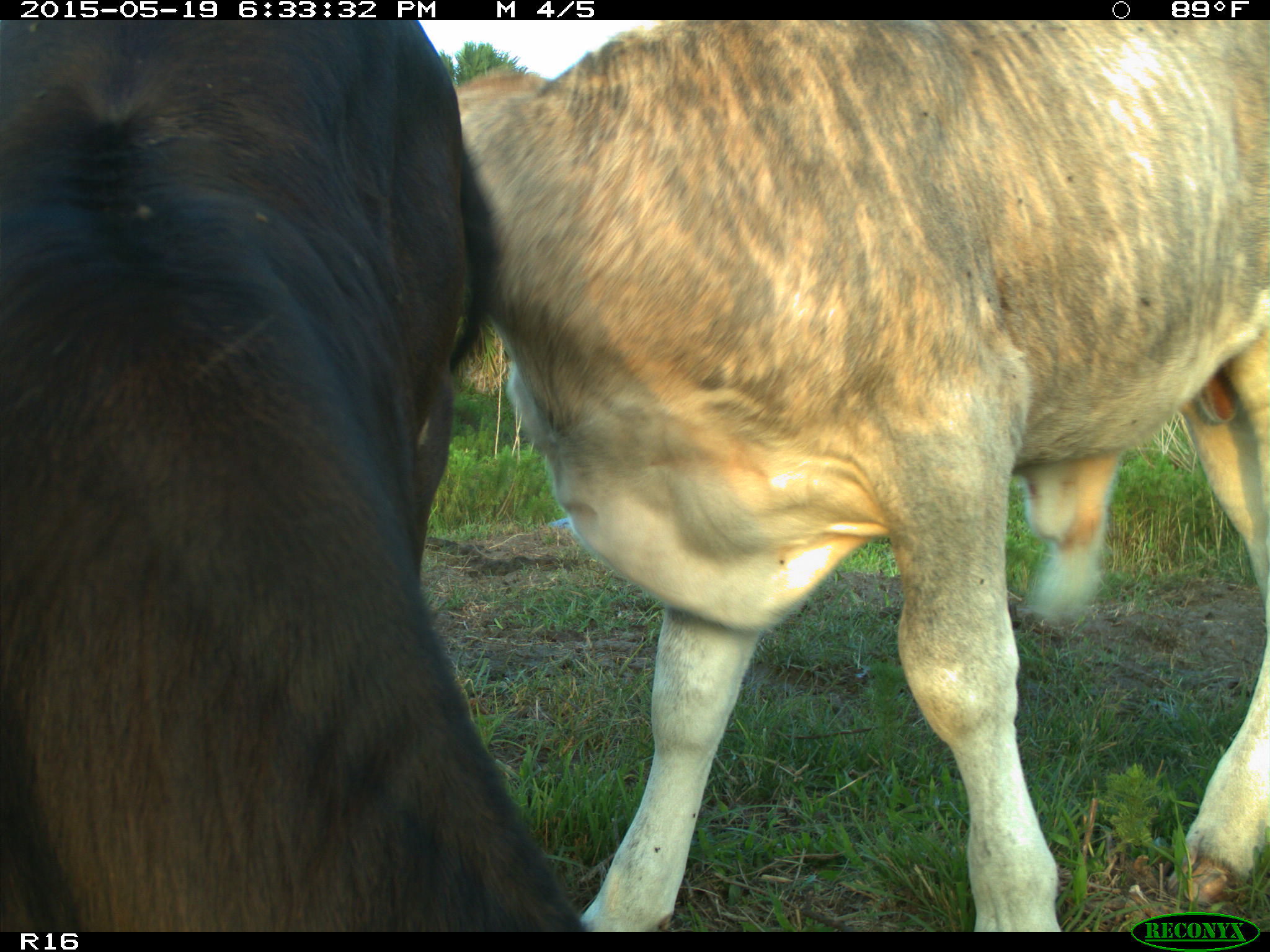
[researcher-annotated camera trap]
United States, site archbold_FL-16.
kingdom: Animalia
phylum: Chordata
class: Mammalia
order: Artiodactyla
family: Bovidae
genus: Bos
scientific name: Bos taurus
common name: domestic cow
Bos taurus (domestic cow).